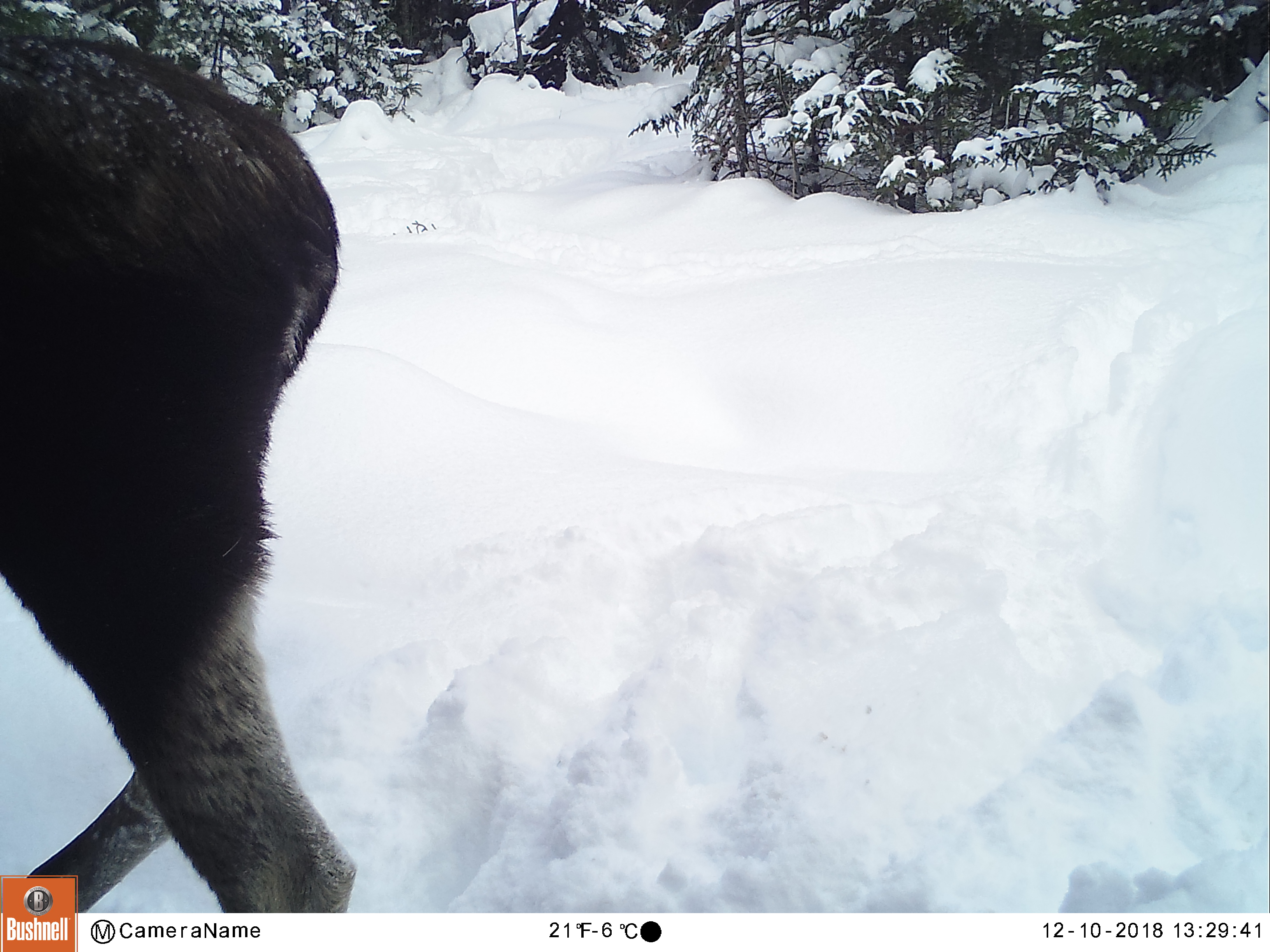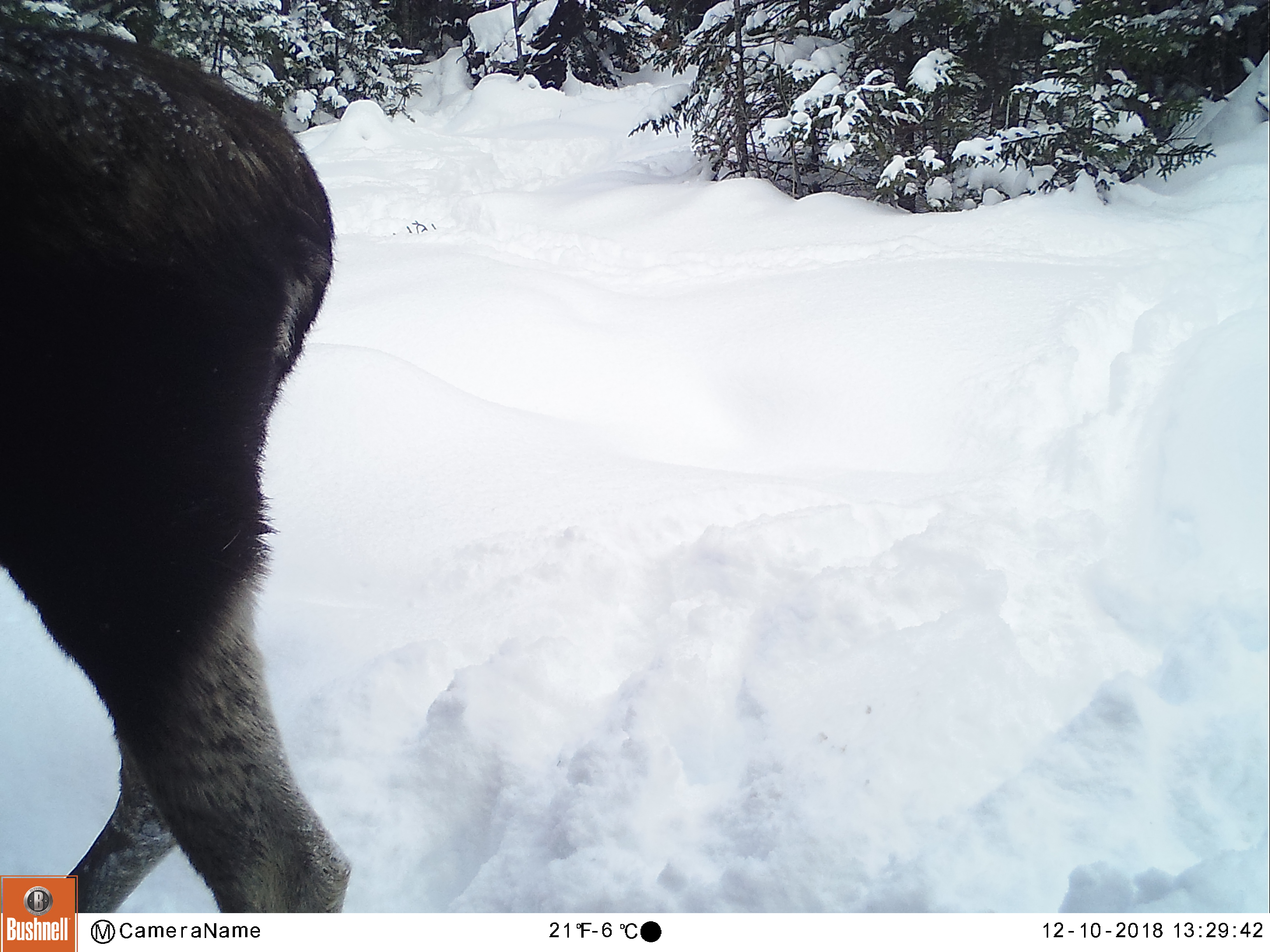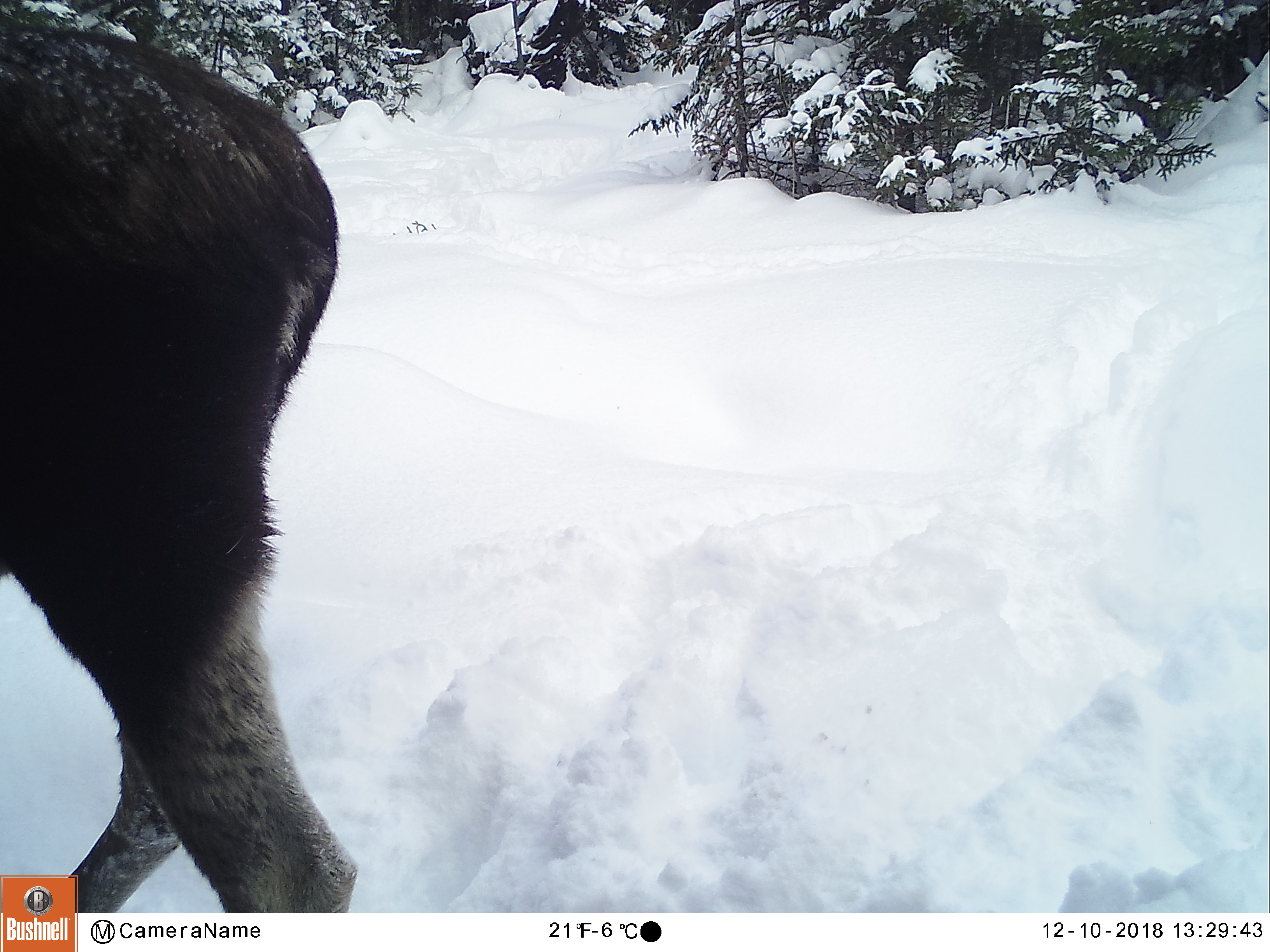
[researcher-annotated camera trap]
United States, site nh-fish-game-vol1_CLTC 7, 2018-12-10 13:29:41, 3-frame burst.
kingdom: Animalia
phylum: Chordata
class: Mammalia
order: Artiodactyla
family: Cervidae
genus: Alces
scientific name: Alces alces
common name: moose